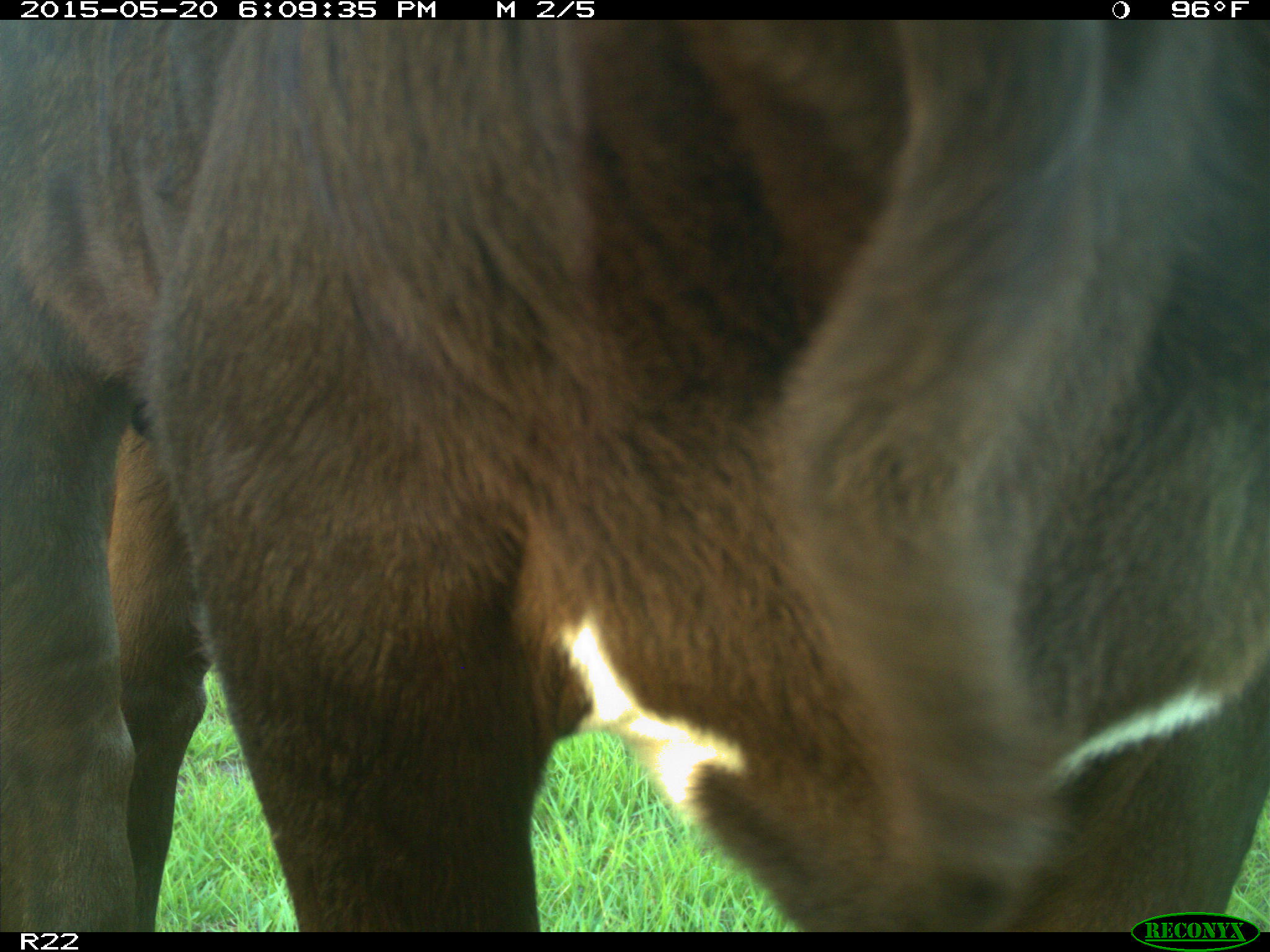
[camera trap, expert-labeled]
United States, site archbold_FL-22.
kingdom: Animalia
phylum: Chordata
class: Mammalia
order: Artiodactyla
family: Bovidae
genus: Bos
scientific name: Bos taurus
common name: domestic cow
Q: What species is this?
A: Bos taurus (domestic cow).